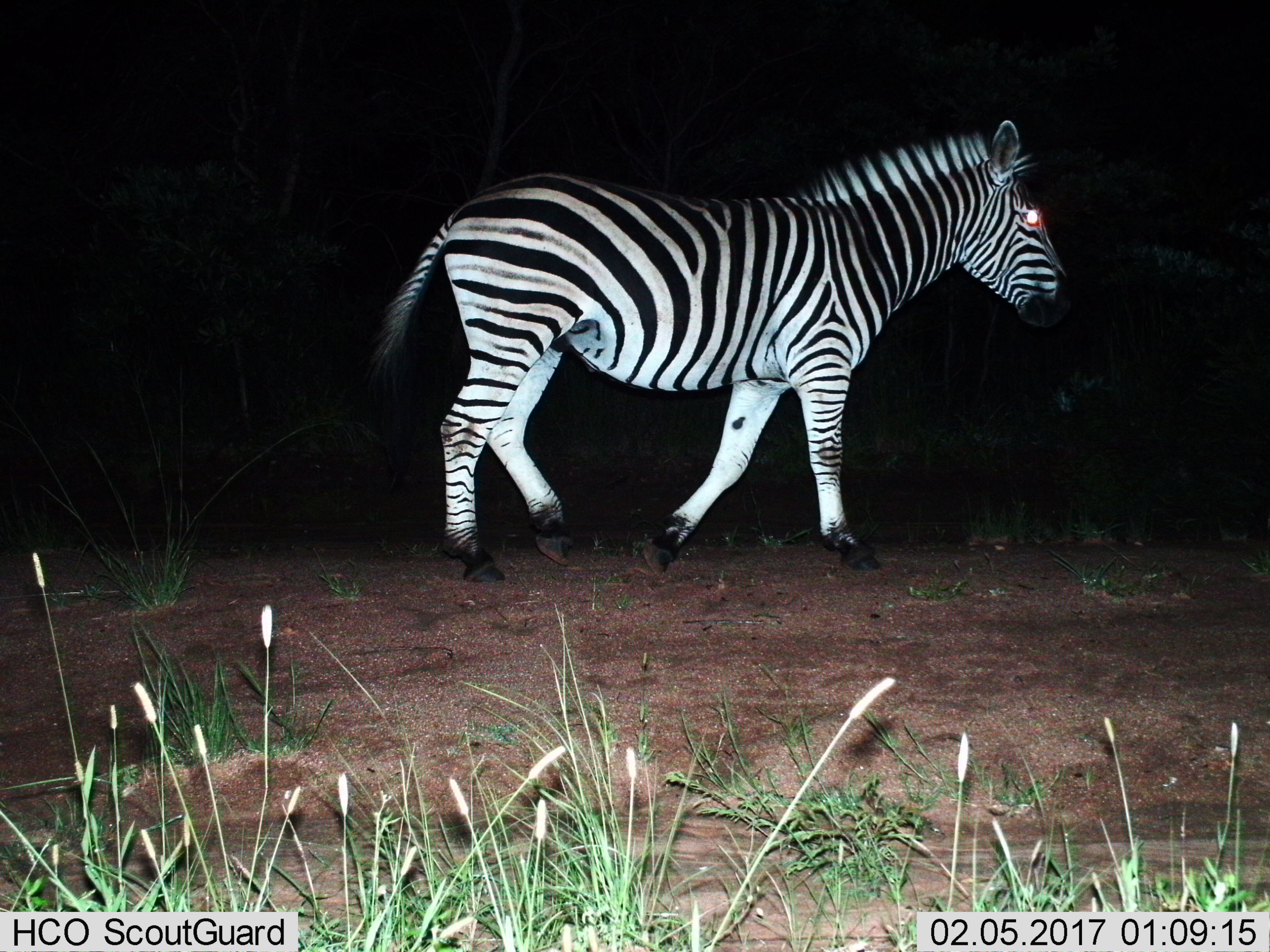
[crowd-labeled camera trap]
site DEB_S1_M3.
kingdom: Animalia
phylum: Chordata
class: Mammalia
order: Perissodactyla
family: Equidae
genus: Equus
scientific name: Equus quagga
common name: plains zebra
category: zebraplains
Zebraplains (plains zebra) (Equus quagga), count 1. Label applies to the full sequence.